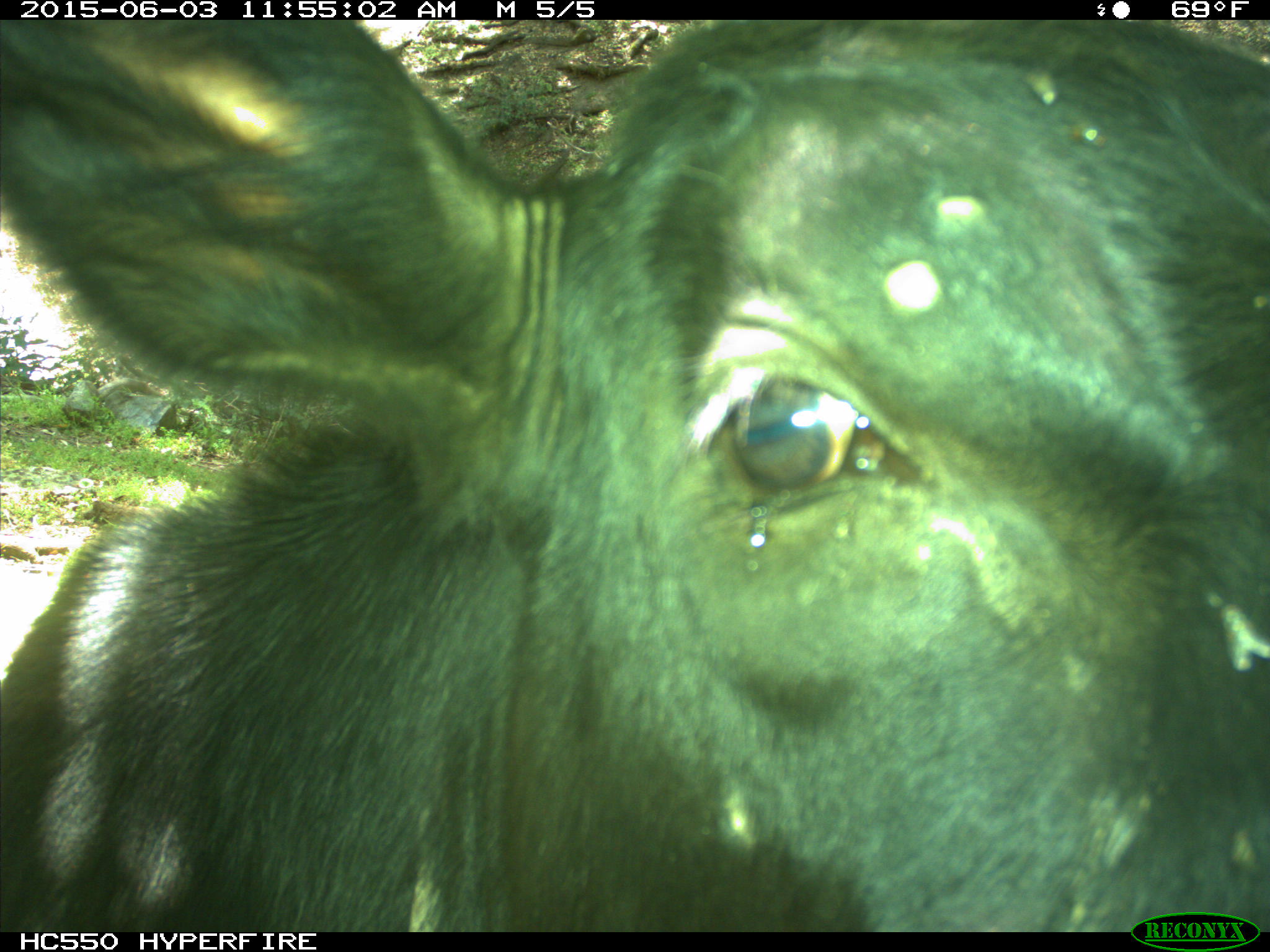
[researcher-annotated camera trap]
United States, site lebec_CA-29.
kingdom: Animalia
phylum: Chordata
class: Mammalia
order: Artiodactyla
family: Bovidae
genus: Bos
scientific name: Bos taurus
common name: domestic cow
Bos taurus (domestic cow).